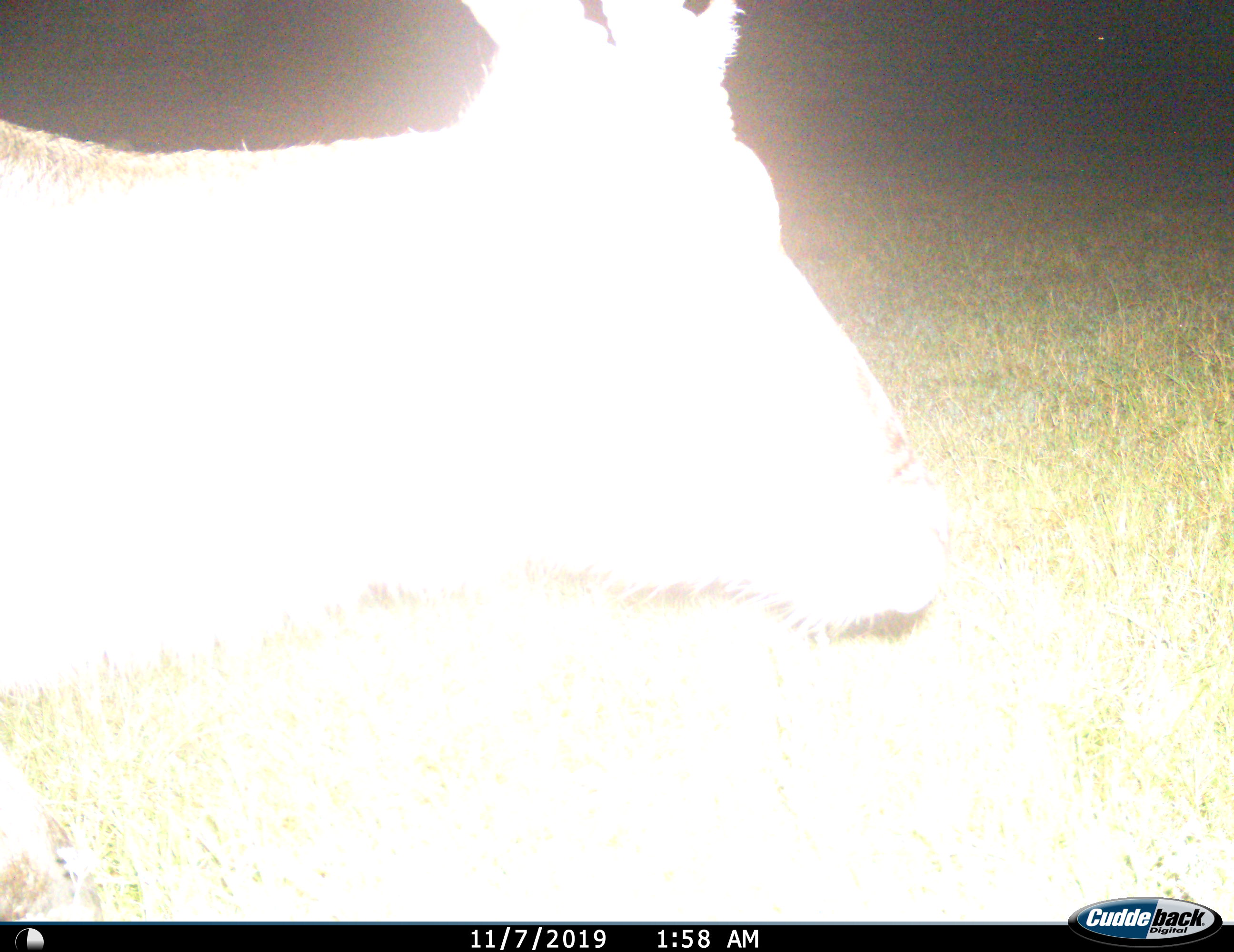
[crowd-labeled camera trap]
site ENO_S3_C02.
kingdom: Animalia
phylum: Chordata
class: Mammalia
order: Artiodactyla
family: Bovidae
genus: Aepyceros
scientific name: Aepyceros melampus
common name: impala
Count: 1.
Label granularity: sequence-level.